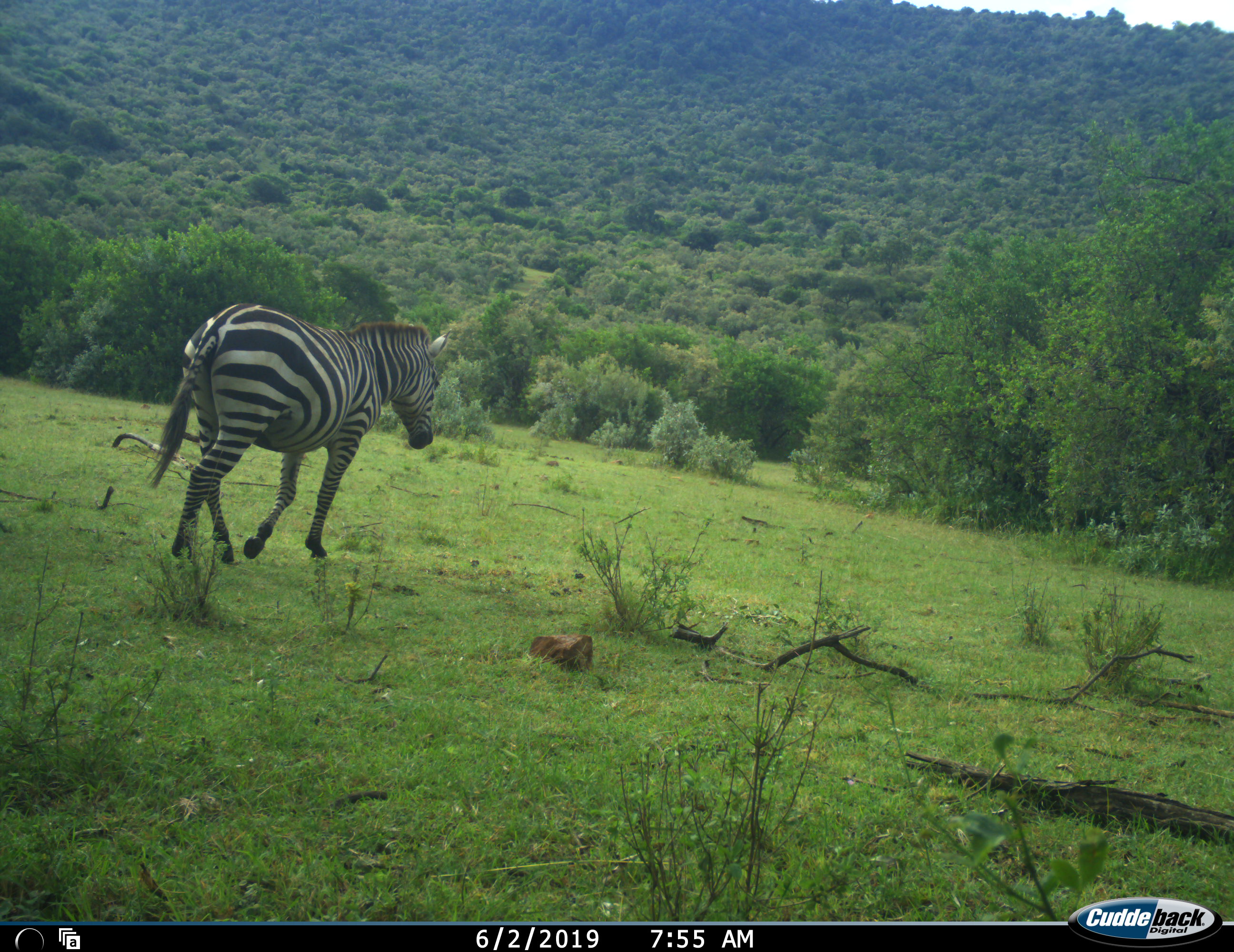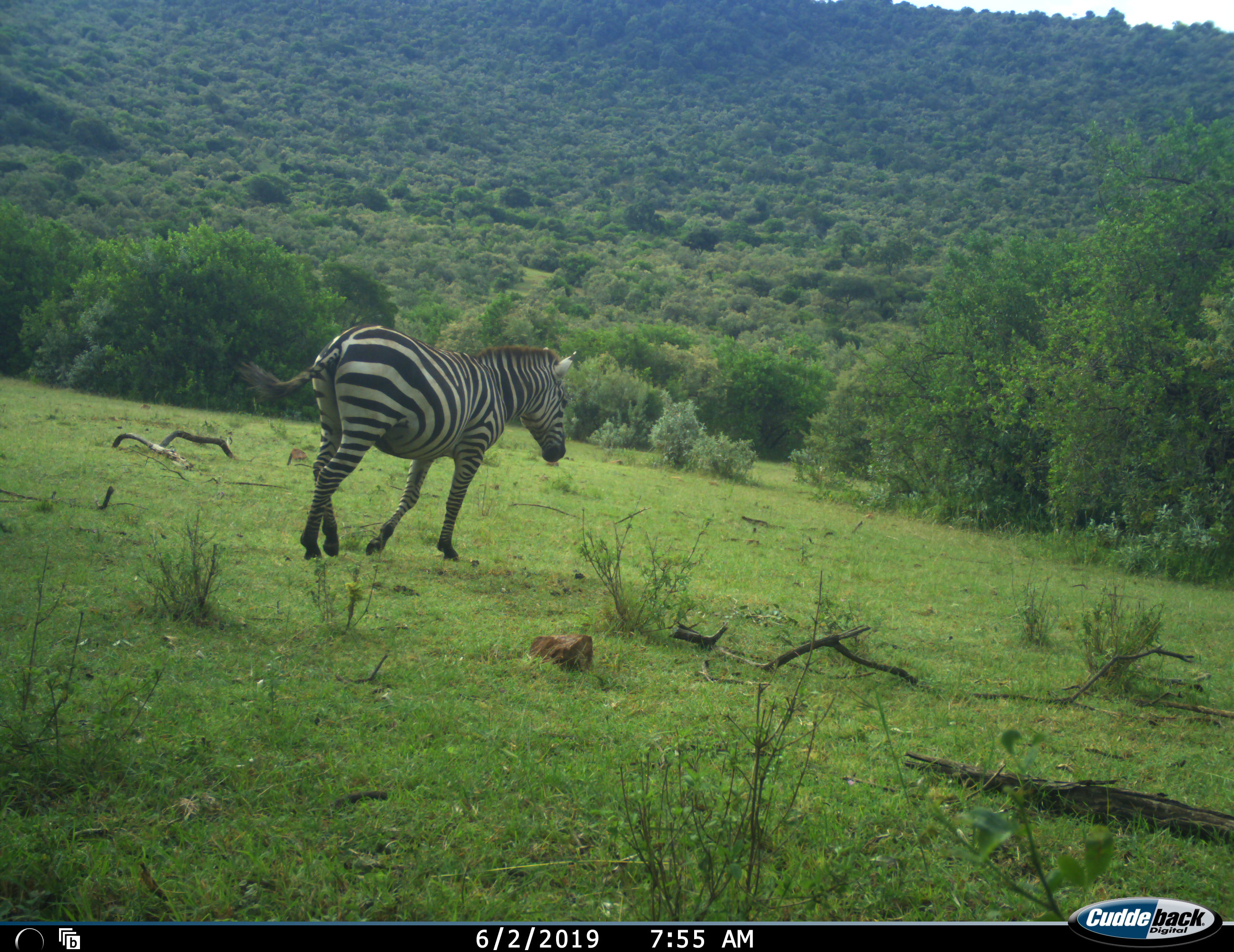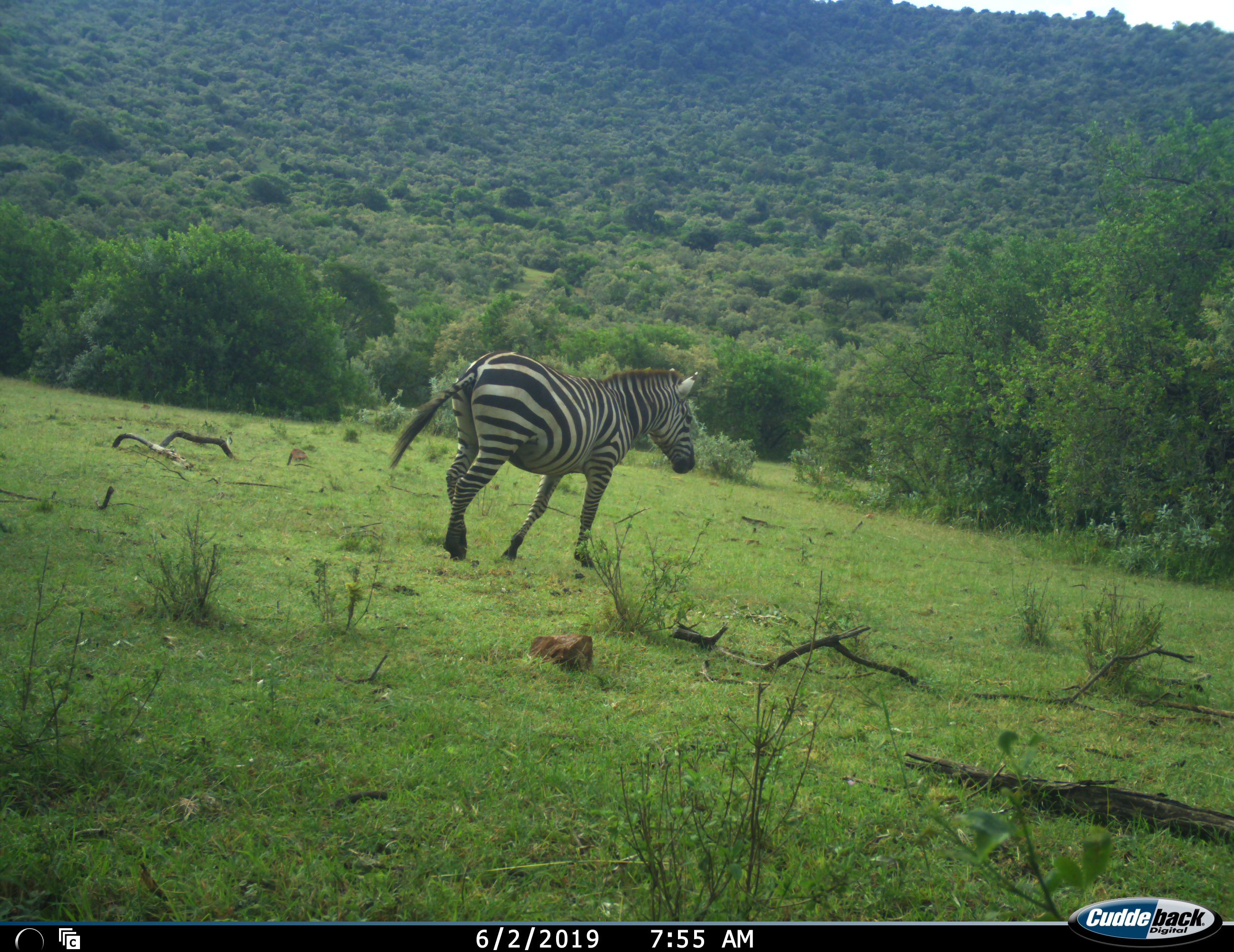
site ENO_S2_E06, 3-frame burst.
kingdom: Animalia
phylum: Chordata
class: Mammalia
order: Perissodactyla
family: Equidae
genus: Equus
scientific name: Equus quagga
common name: plains zebra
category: zebraplains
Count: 1.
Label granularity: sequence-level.